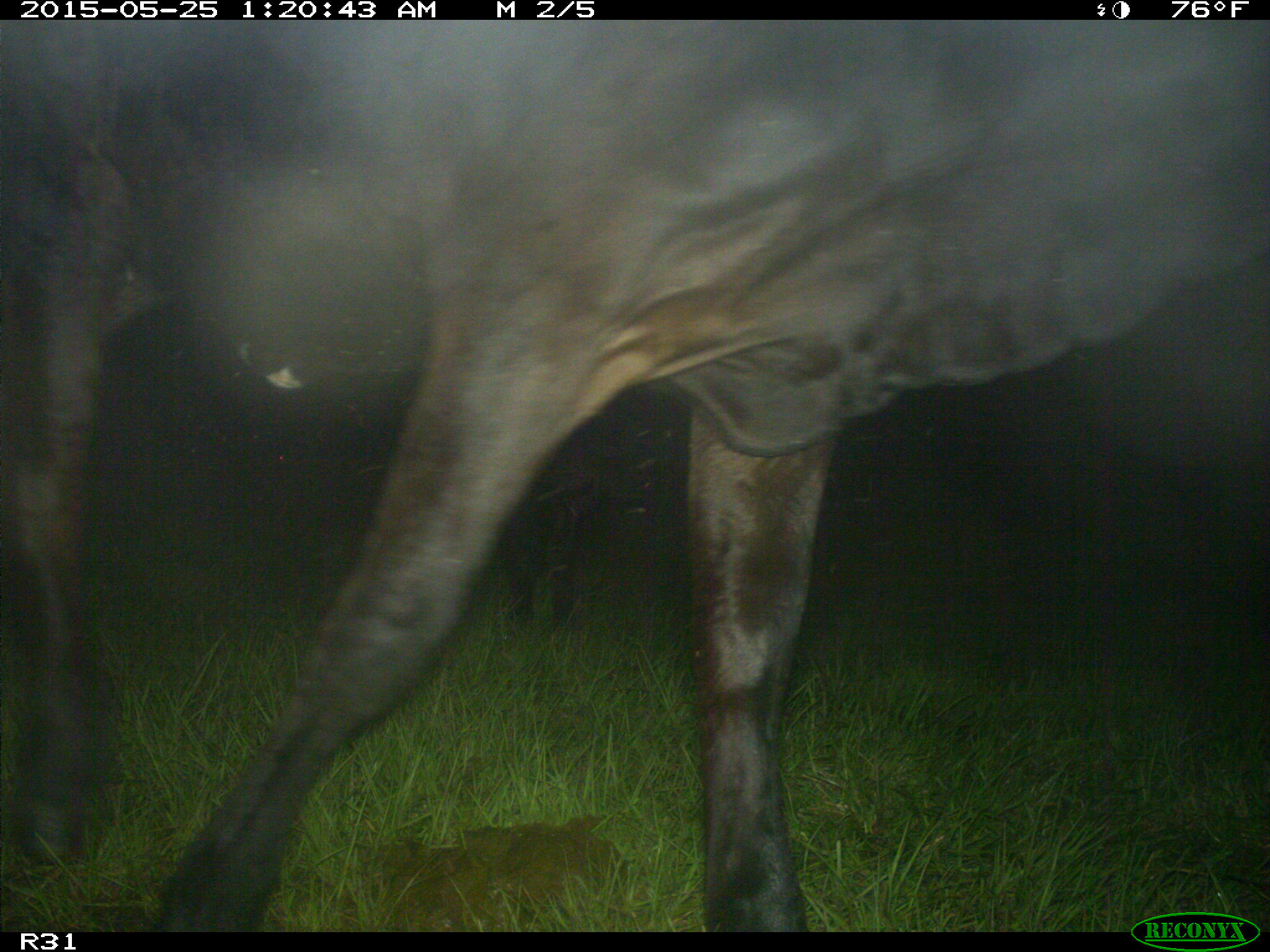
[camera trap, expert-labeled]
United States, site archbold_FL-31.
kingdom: Animalia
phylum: Chordata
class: Mammalia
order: Artiodactyla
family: Bovidae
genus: Bos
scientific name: Bos taurus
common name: domestic cow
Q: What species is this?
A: Bos taurus (domestic cow).